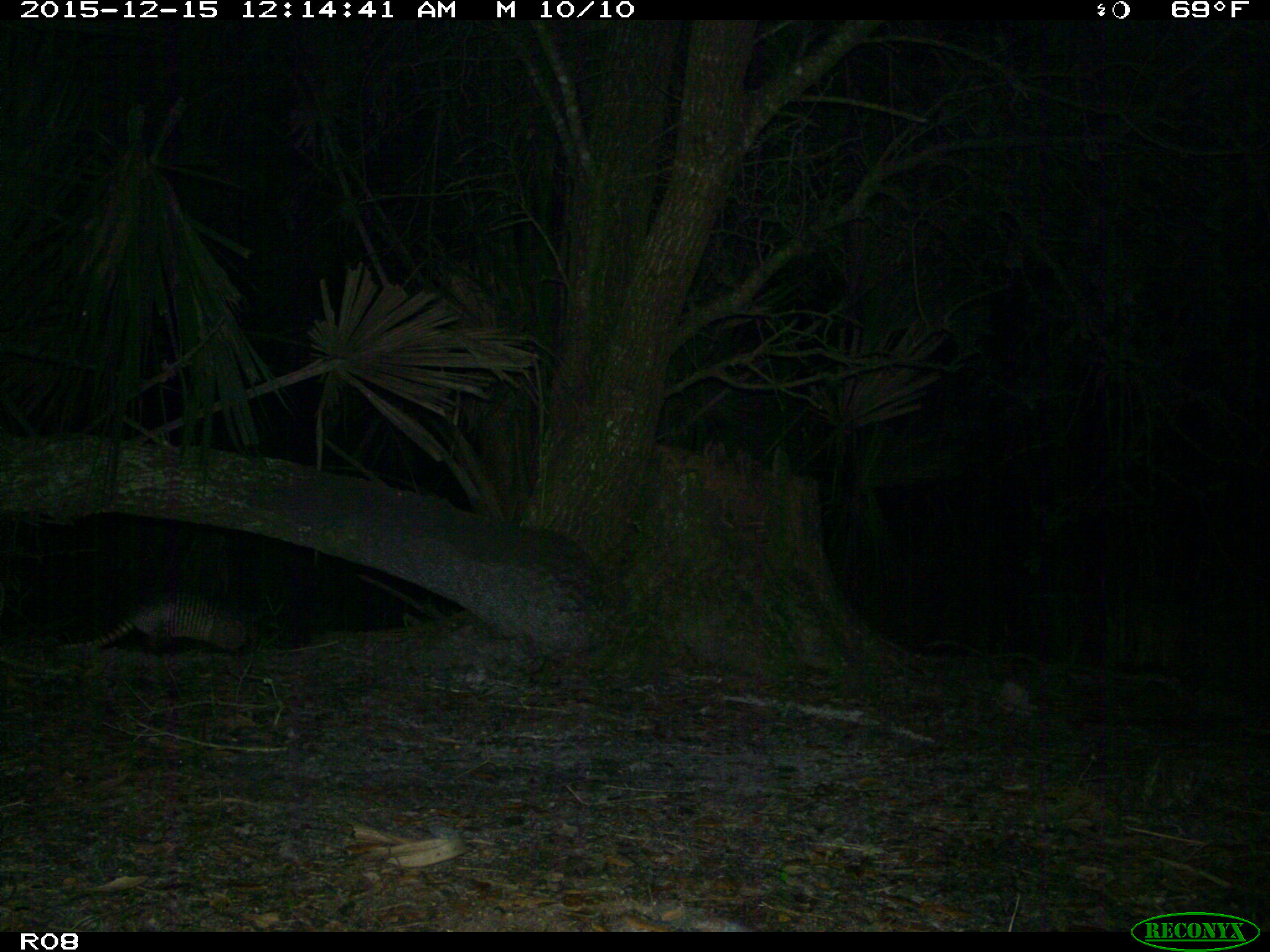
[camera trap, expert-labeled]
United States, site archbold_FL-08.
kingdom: Animalia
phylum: Chordata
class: Mammalia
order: Cingulata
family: Dasypodidae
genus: Dasypus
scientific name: Dasypus novemcinctus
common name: nine-banded armadillo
Dasypus novemcinctus (nine-banded armadillo).